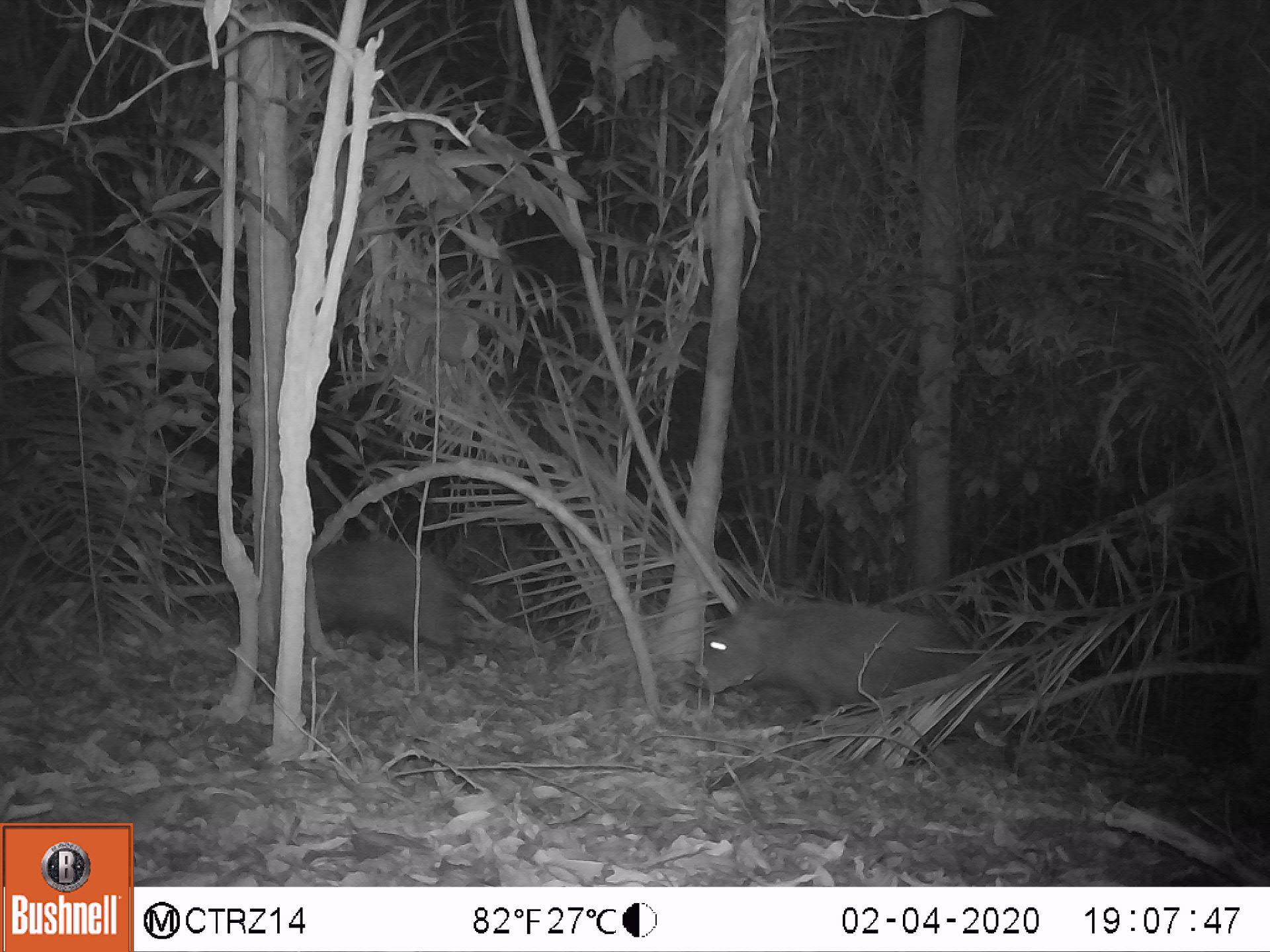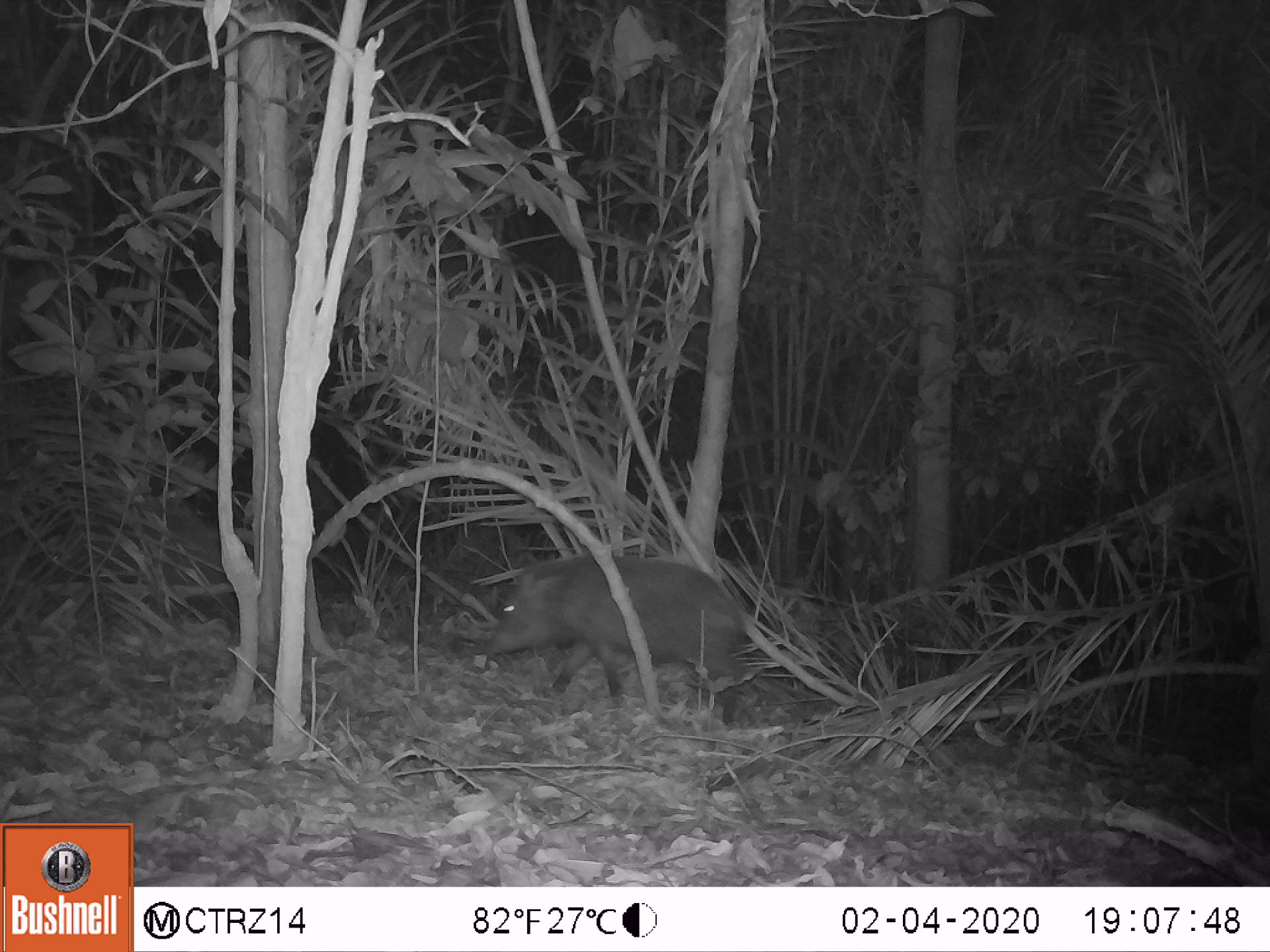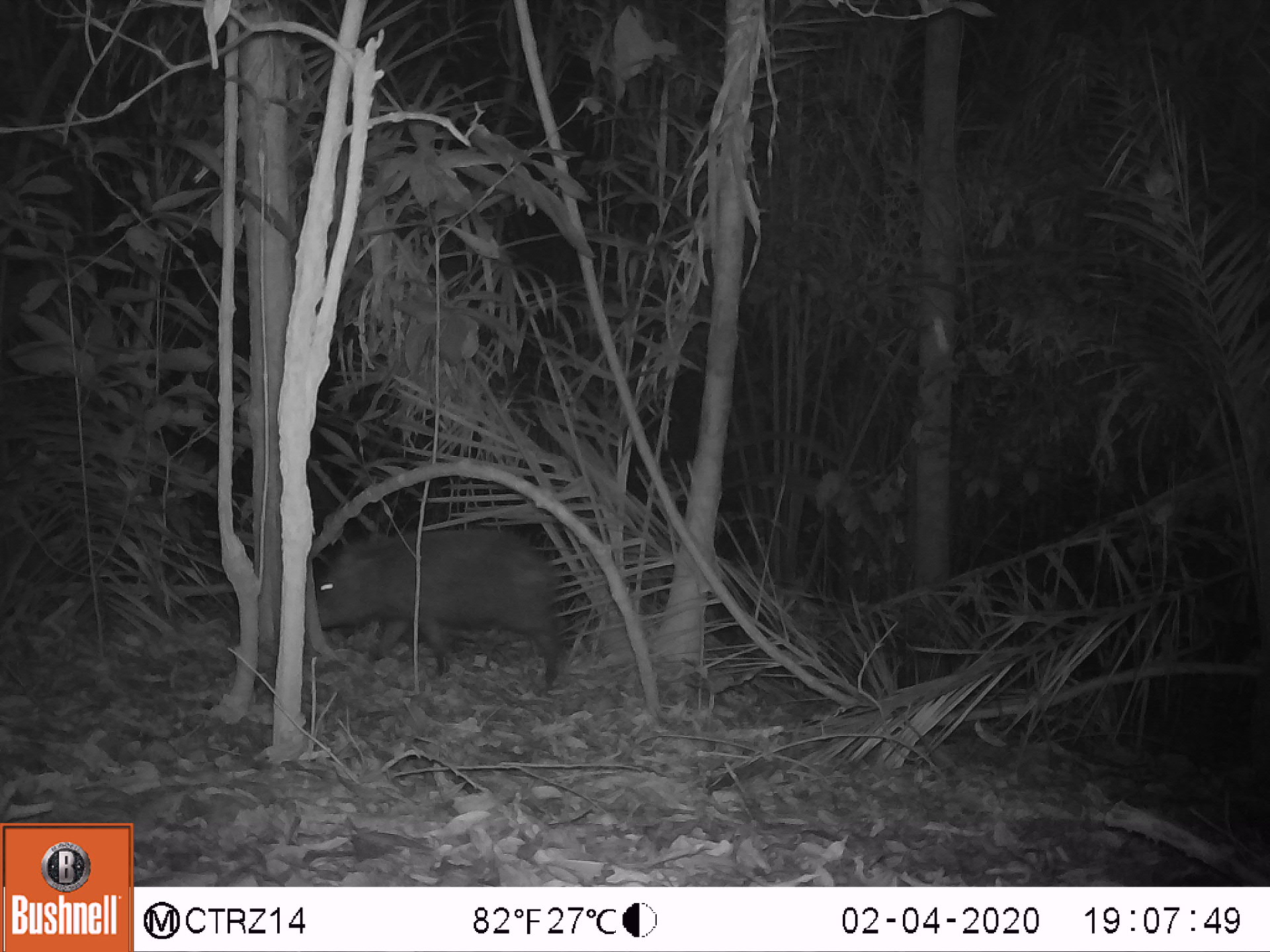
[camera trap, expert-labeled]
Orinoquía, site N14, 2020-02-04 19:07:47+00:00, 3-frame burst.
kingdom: Animalia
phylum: Chordata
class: Mammalia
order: Artiodactyla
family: Tayassuidae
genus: Pecari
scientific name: Pecari tajacu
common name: collared peccary